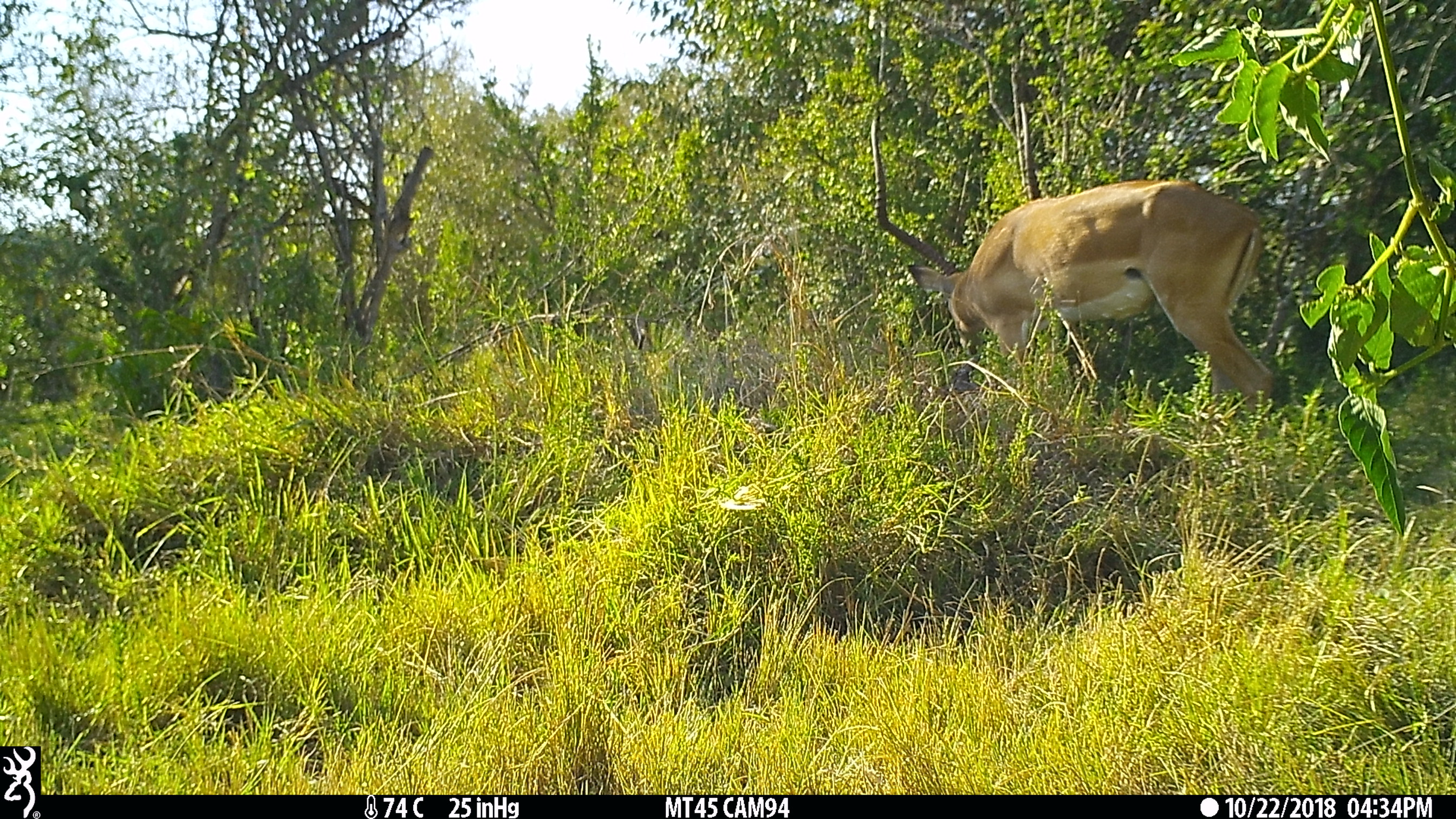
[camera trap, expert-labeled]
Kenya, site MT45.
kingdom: Animalia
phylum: Chordata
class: Mammalia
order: Artiodactyla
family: Bovidae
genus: Aepyceros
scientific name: Aepyceros melampus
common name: impala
Impala (Aepyceros melampus).